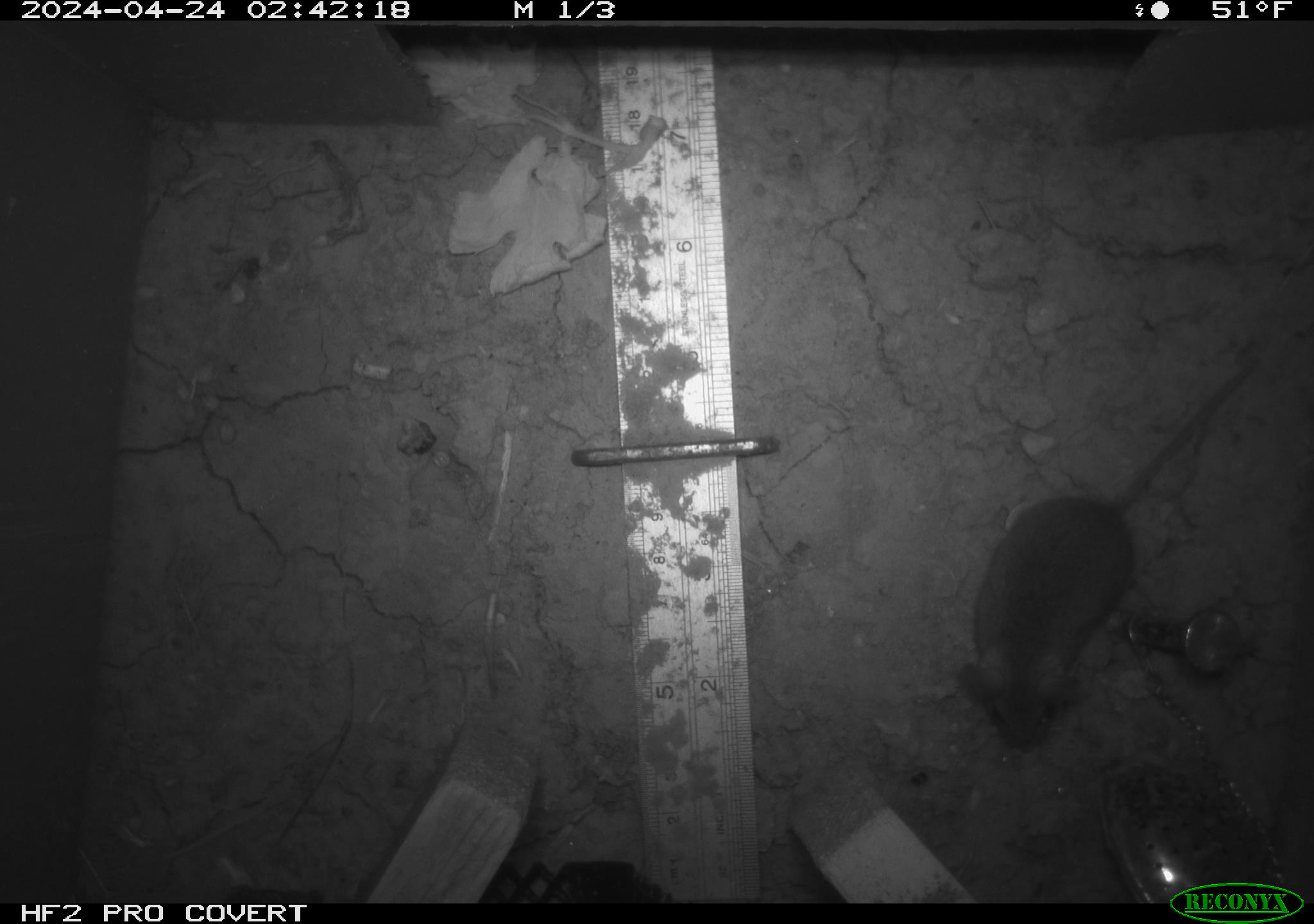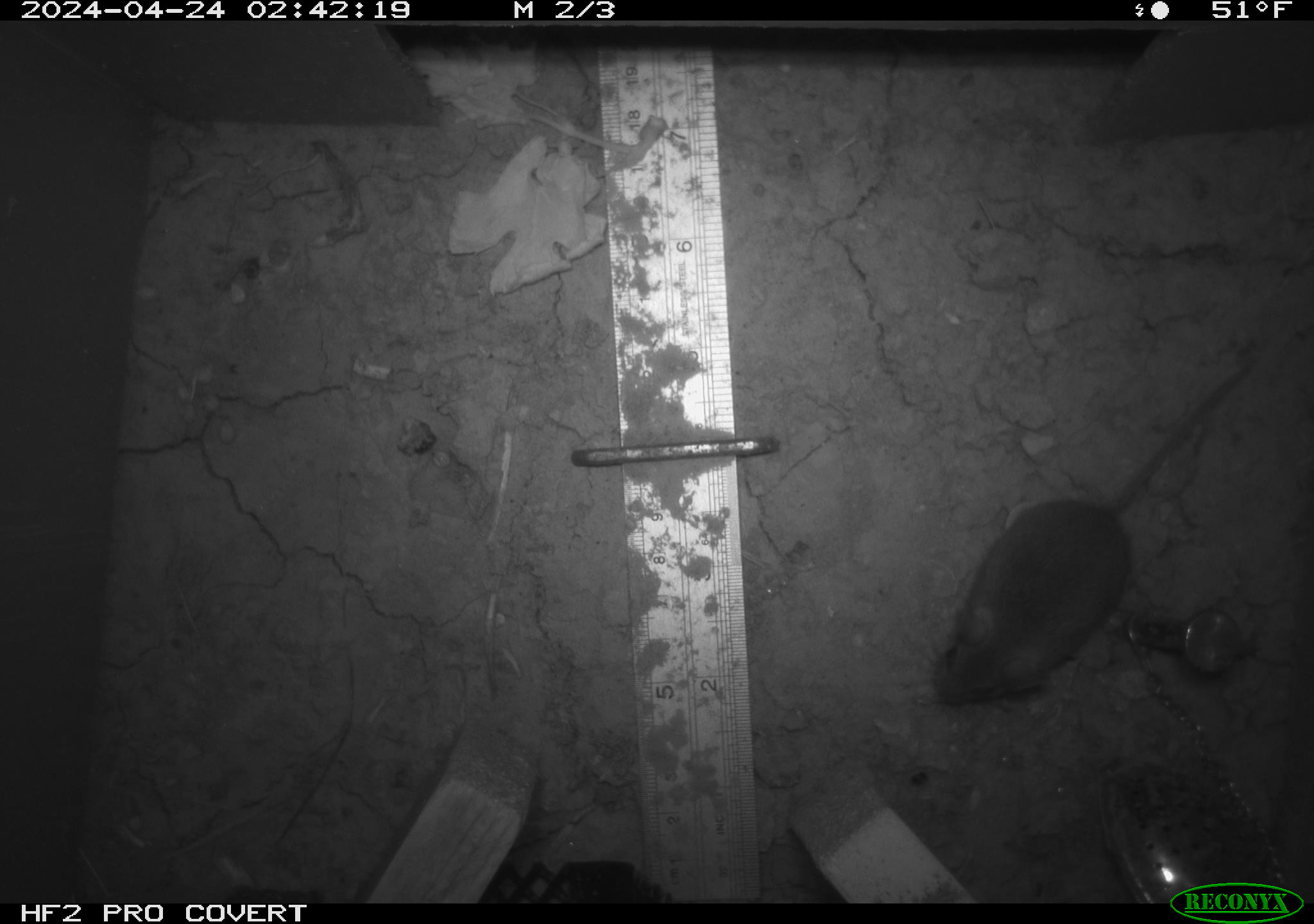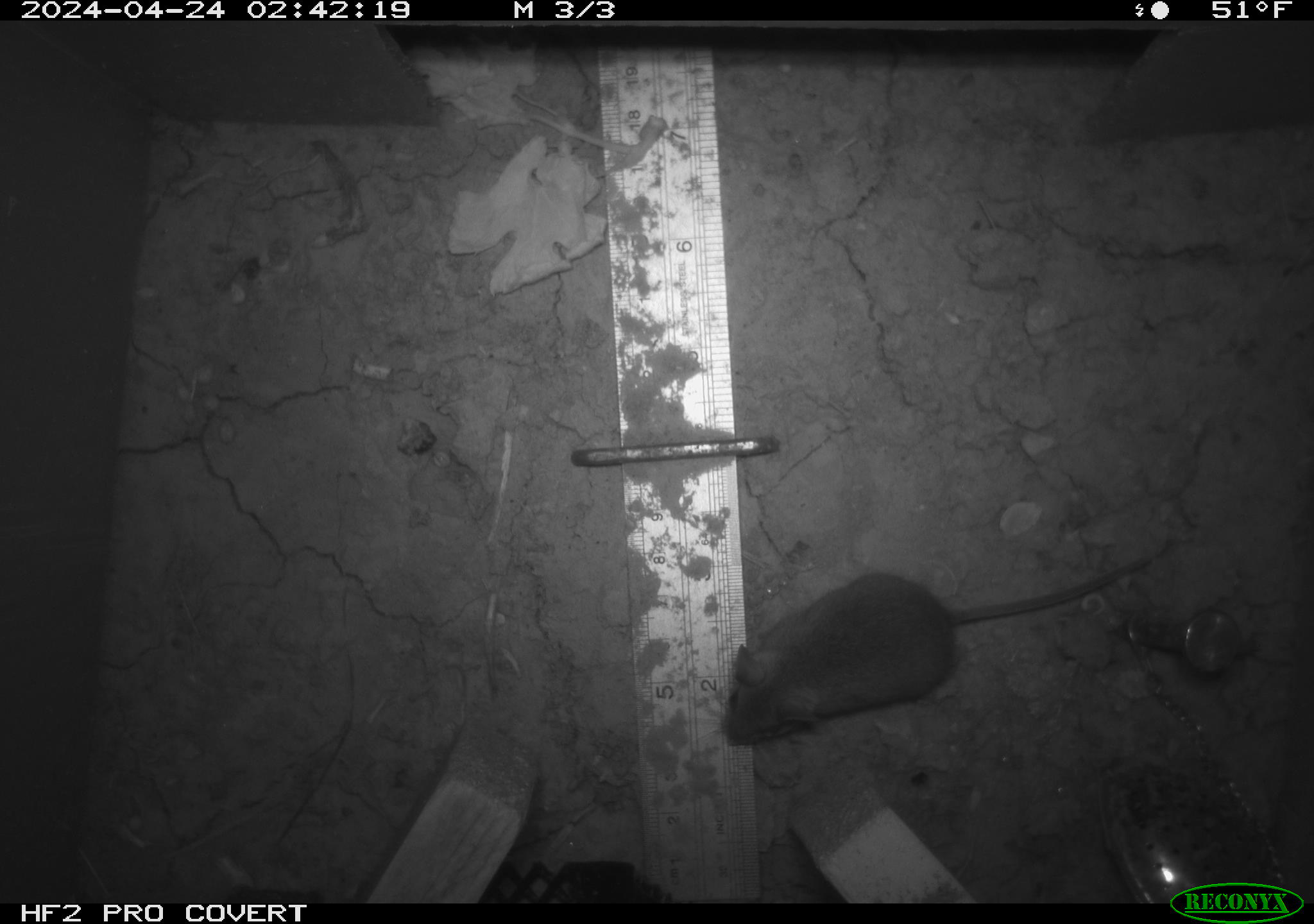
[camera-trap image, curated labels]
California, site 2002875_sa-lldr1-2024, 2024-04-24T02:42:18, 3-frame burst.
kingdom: Animalia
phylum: Chordata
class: Mammalia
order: Rodentia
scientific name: Rodentia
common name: mouse species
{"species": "mouse species (Rodentia)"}